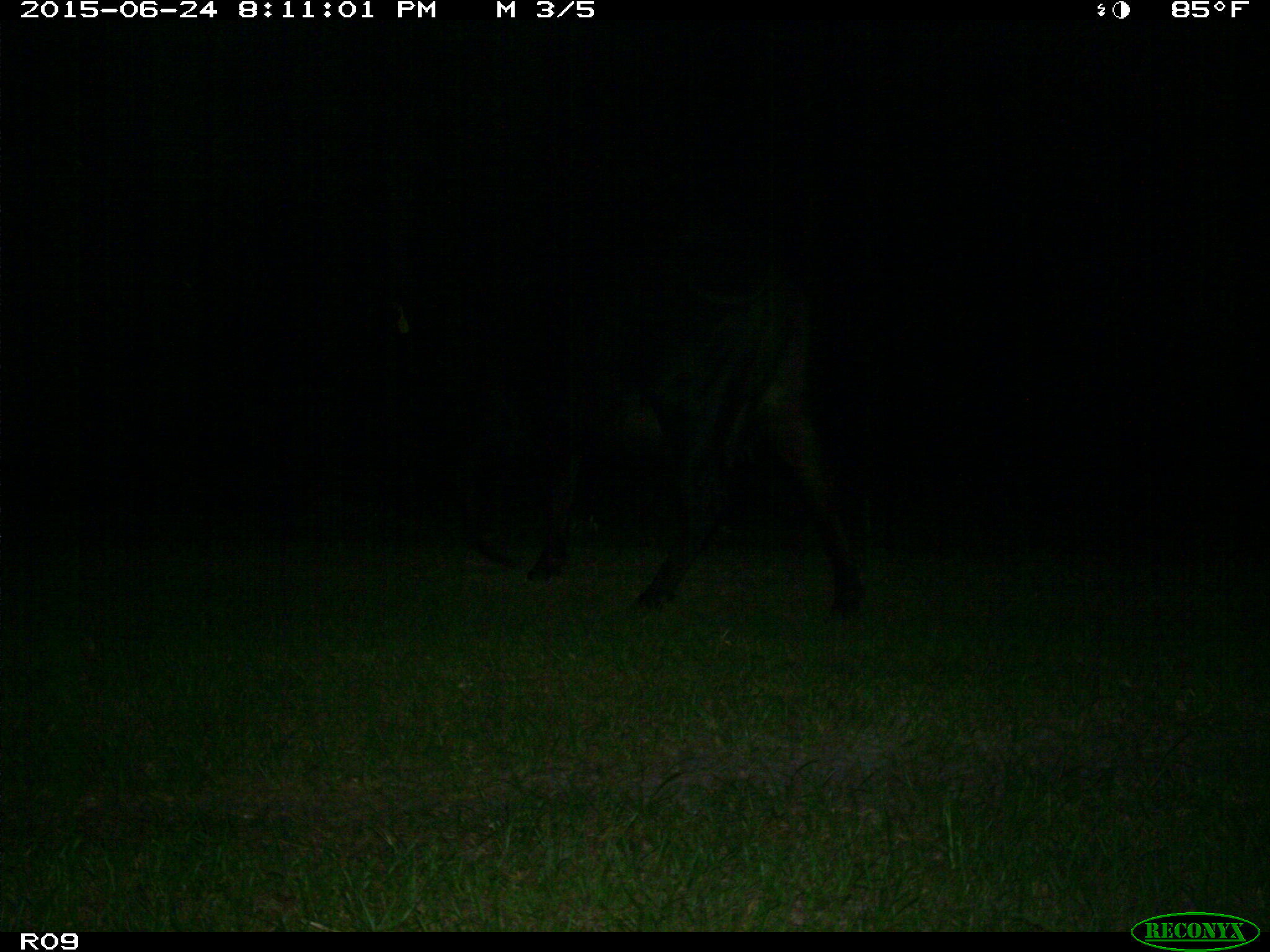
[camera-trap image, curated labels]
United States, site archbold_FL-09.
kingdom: Animalia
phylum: Chordata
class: Mammalia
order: Artiodactyla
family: Bovidae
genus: Bos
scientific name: Bos taurus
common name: domestic cow